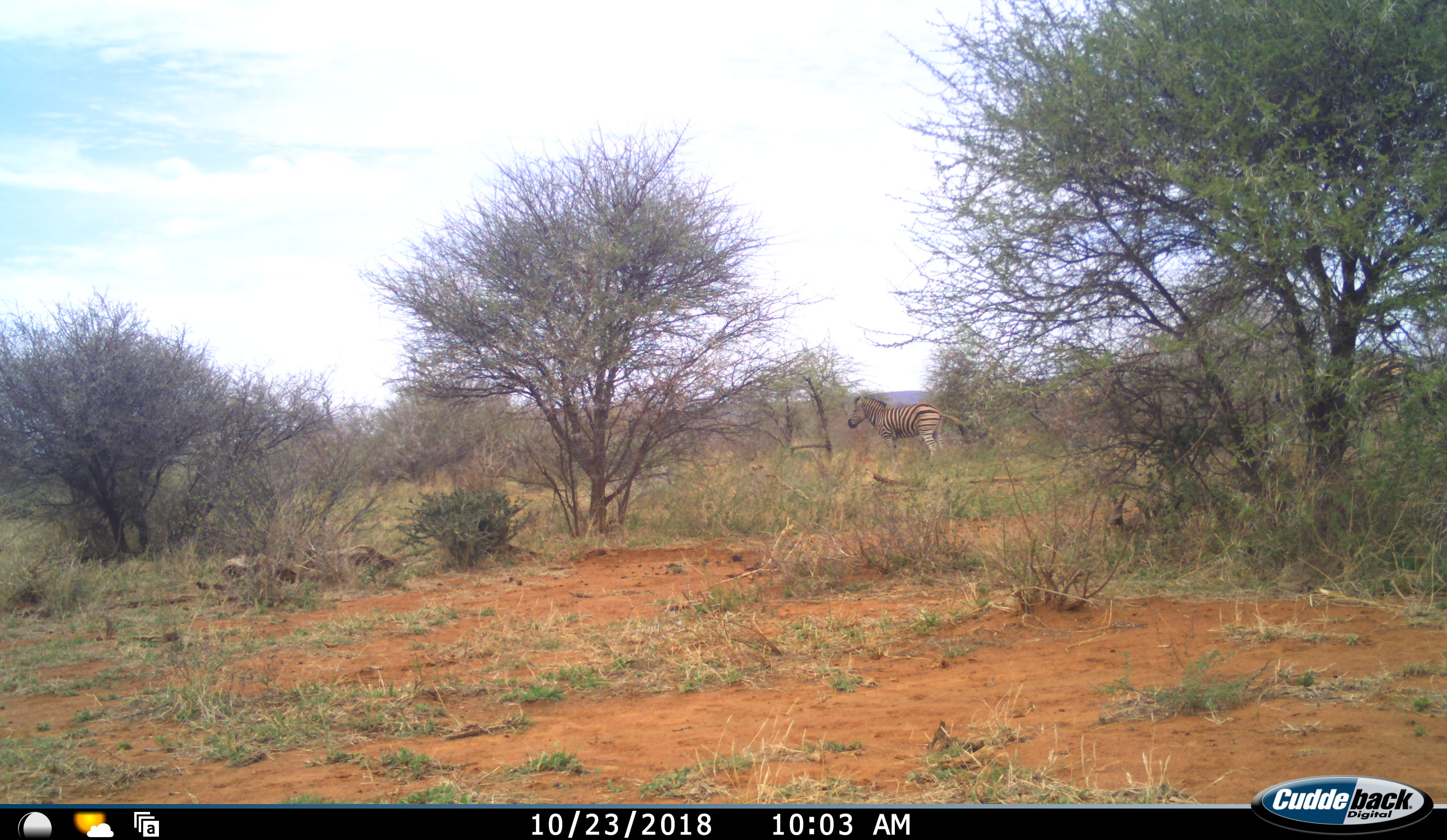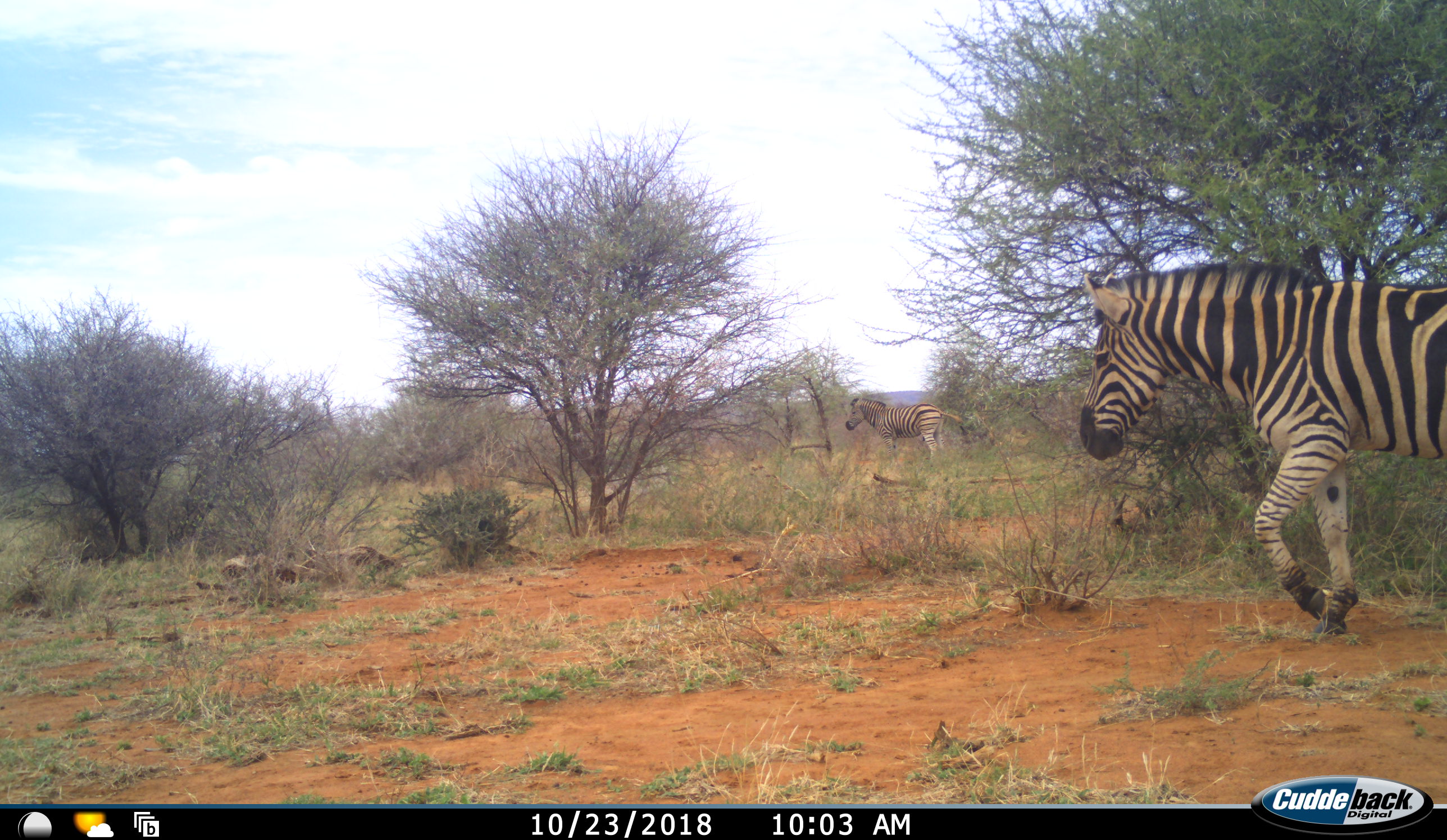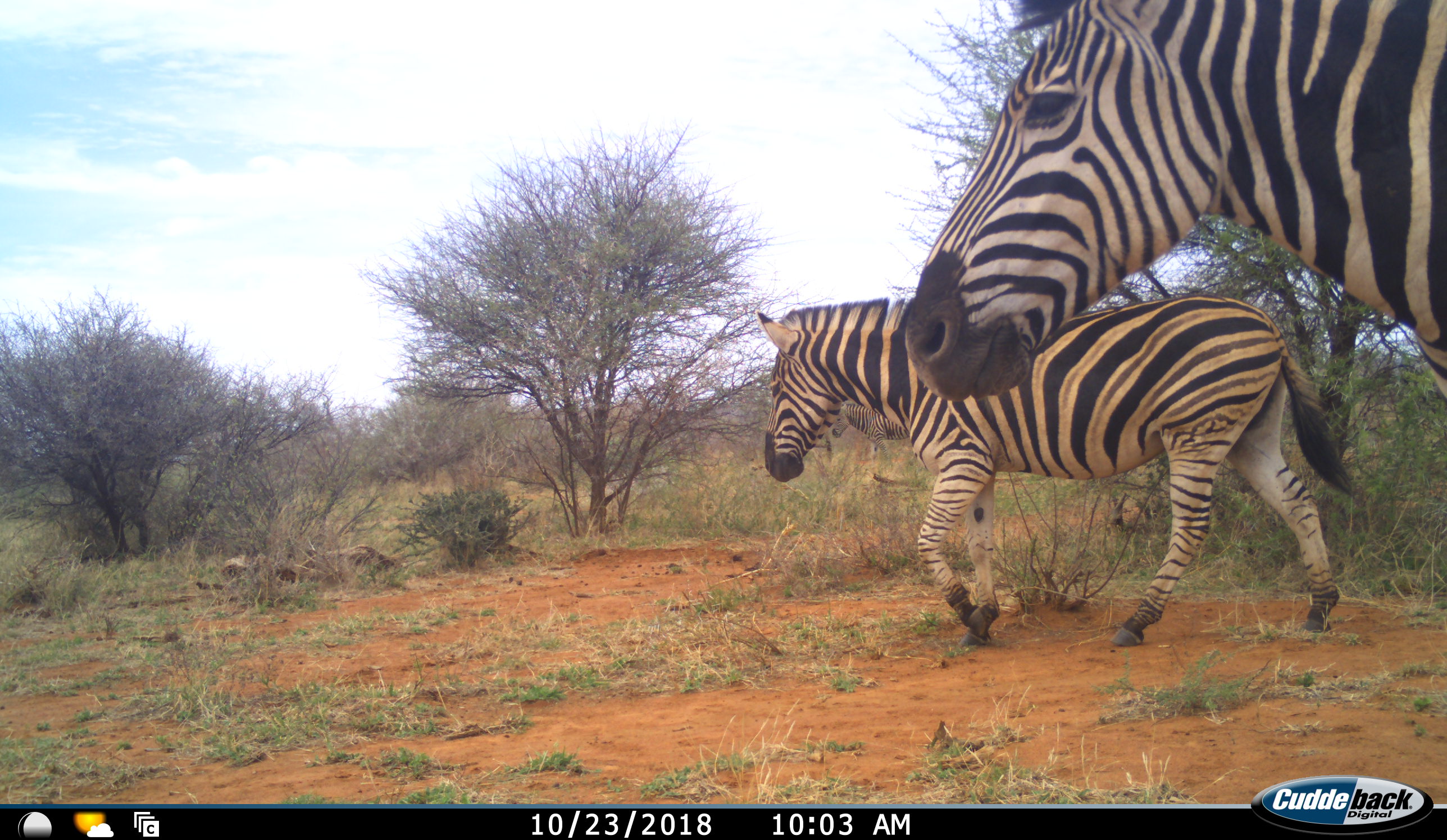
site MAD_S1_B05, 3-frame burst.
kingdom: Animalia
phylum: Chordata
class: Mammalia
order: Perissodactyla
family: Equidae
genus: Equus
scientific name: Equus quagga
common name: plains zebra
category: zebraplains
Zebraplains (plains zebra) (Equus quagga), count 3. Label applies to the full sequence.